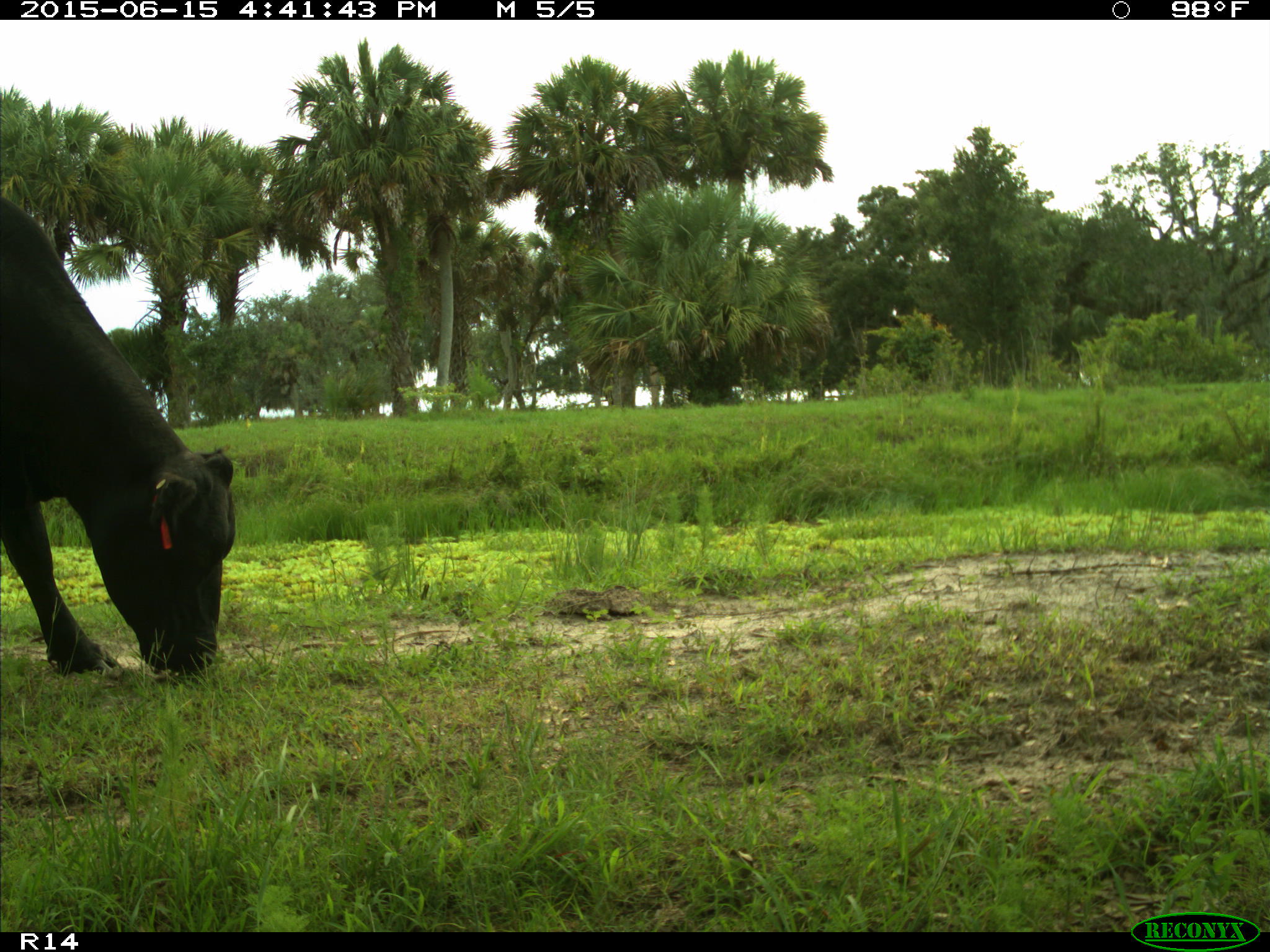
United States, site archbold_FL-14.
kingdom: Animalia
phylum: Chordata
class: Mammalia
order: Artiodactyla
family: Bovidae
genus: Bos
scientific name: Bos taurus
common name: domestic cow